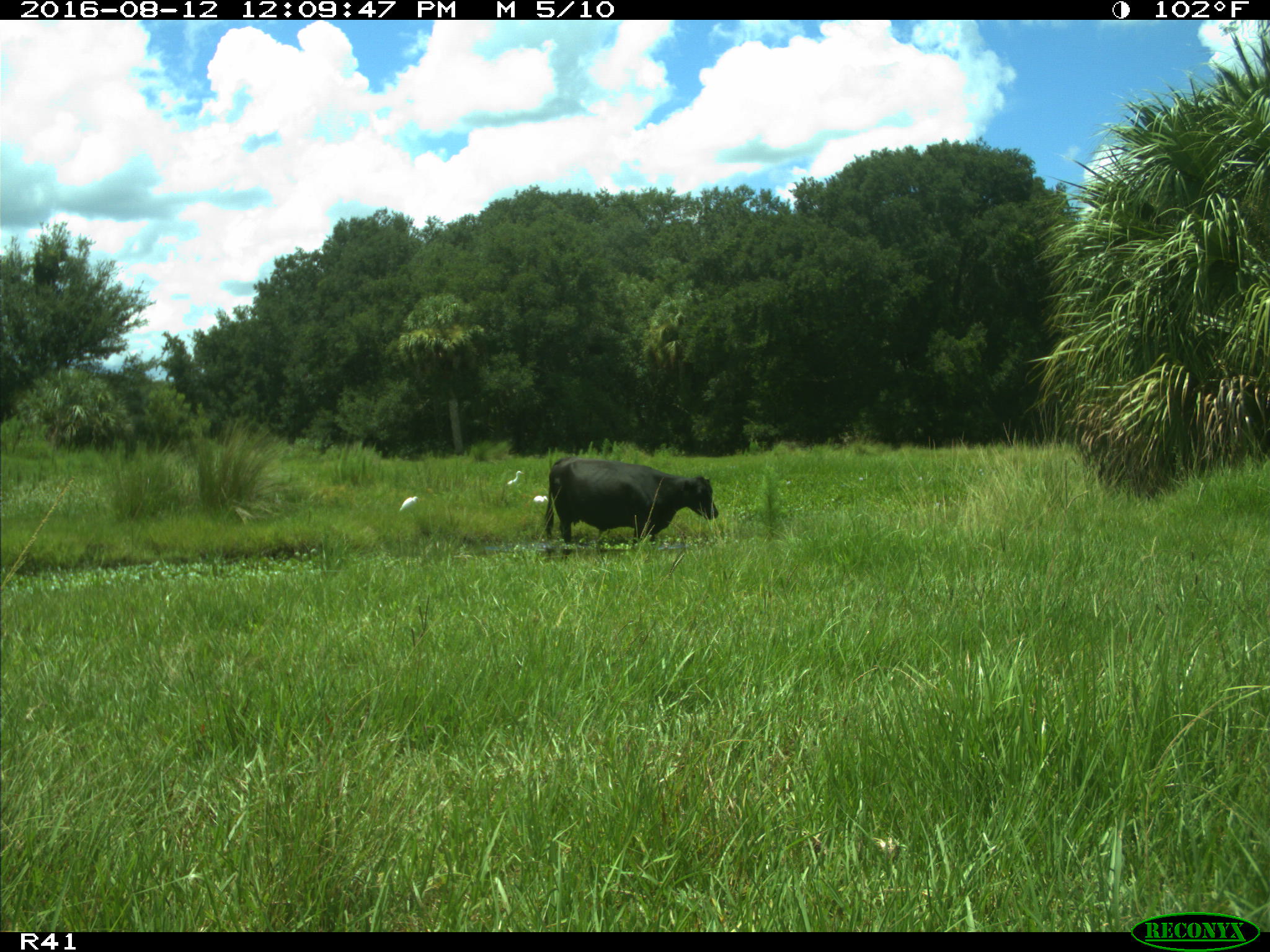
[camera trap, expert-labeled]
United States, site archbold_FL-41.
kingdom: Animalia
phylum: Chordata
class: Mammalia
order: Artiodactyla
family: Bovidae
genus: Bos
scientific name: Bos taurus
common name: domestic cow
Bos taurus (domestic cow).